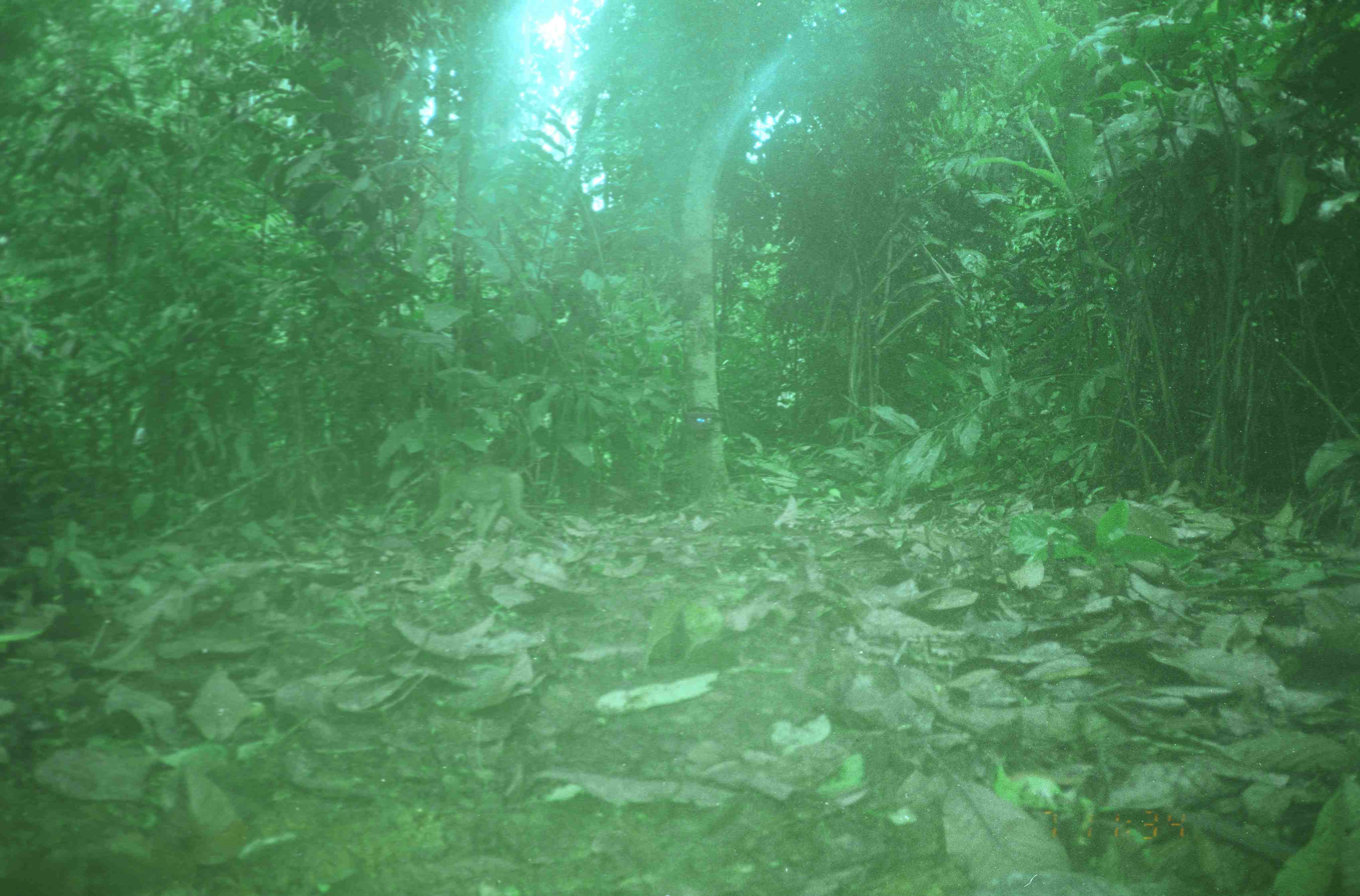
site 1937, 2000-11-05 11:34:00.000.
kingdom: Animalia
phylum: Chordata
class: Mammalia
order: Primates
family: Cercopithecidae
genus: Macaca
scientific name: Macaca nemestrina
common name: southern pig-tailed macaque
Macaca nemestrina (southern pig-tailed macaque), count 1.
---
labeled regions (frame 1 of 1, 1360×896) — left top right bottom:
macaca nemestrina: 417 455 543 539